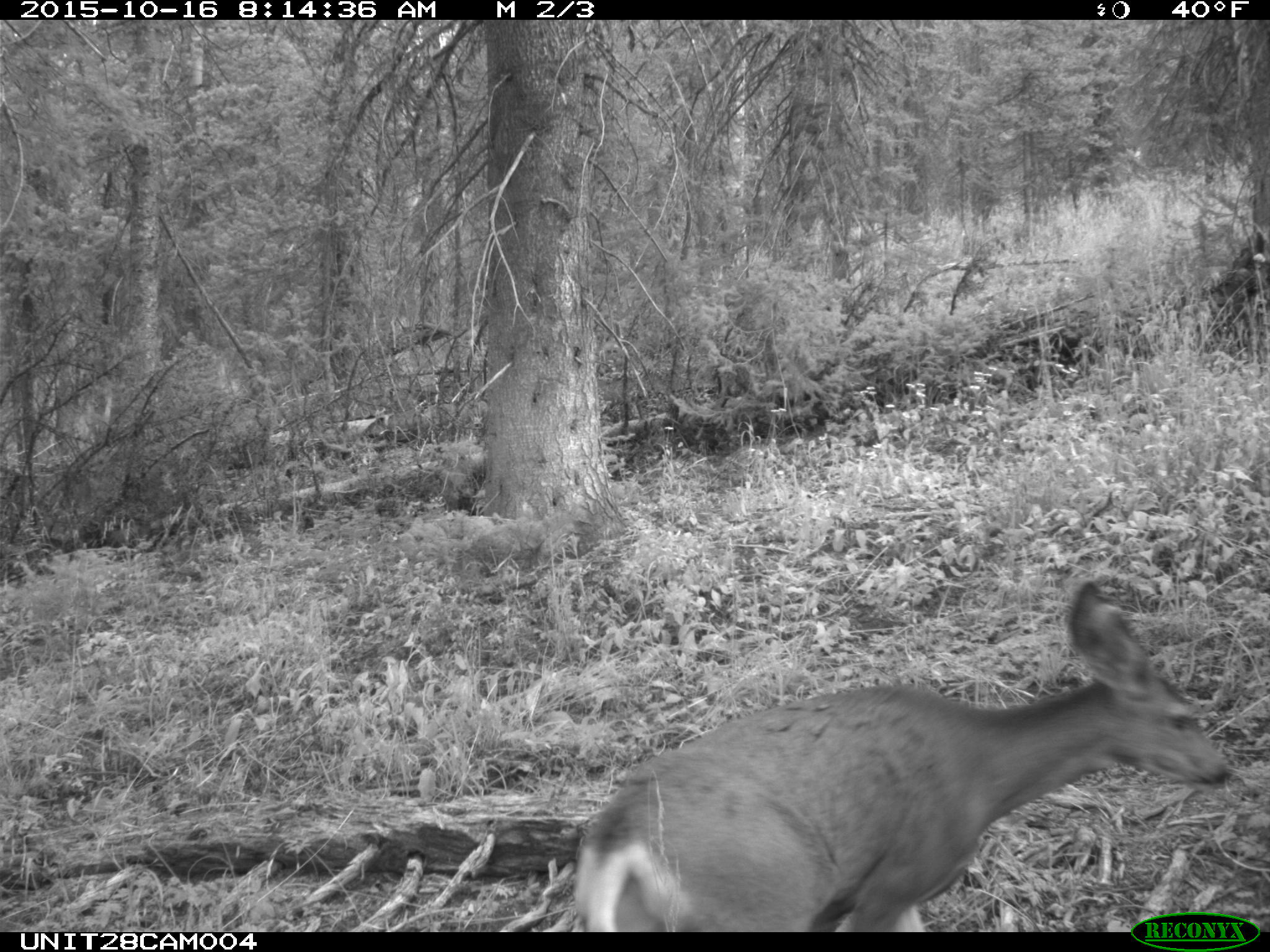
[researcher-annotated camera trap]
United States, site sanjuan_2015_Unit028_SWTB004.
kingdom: Animalia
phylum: Chordata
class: Mammalia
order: Artiodactyla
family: Cervidae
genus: Odocoileus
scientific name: Odocoileus hemionus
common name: mule deer